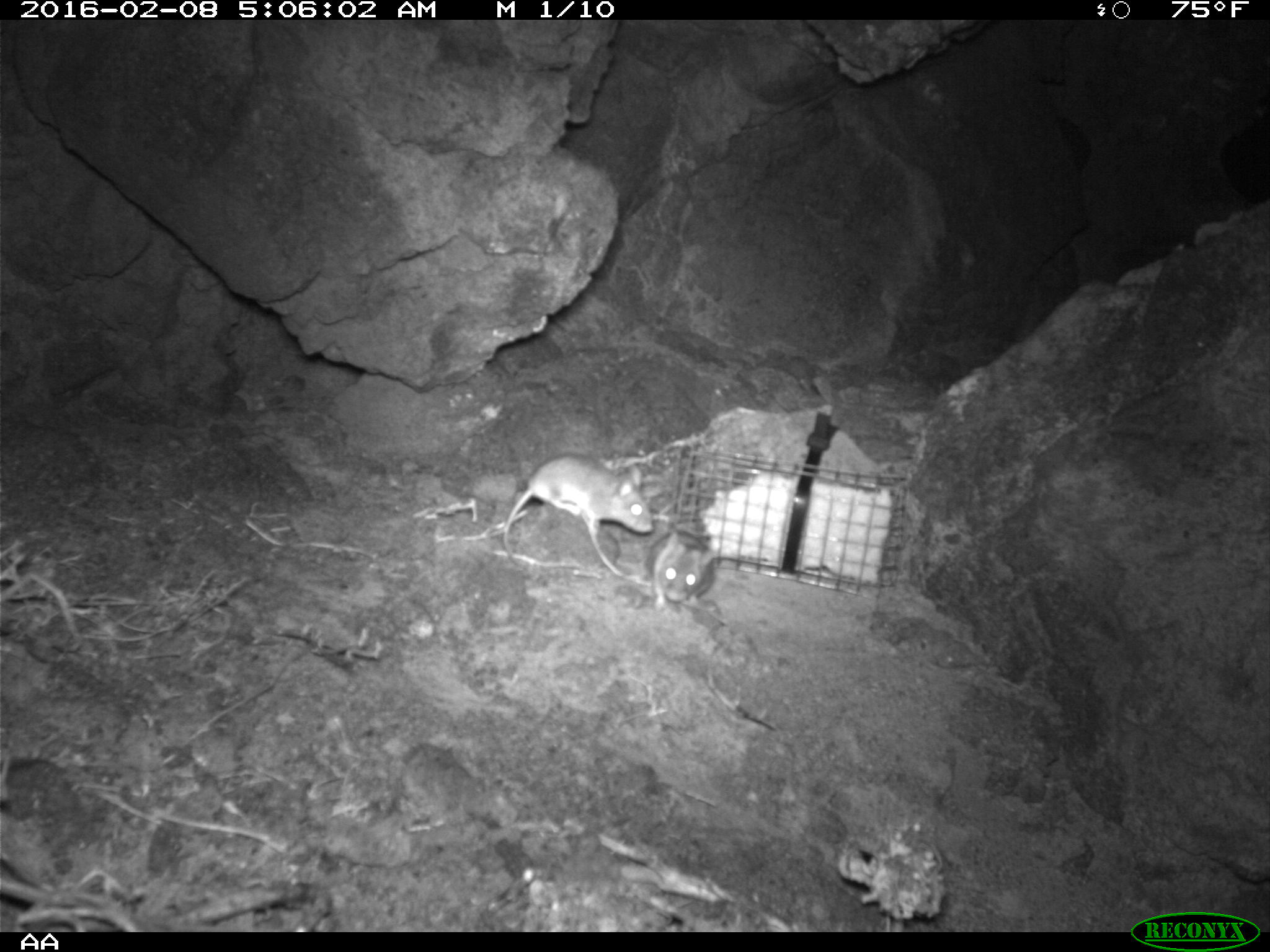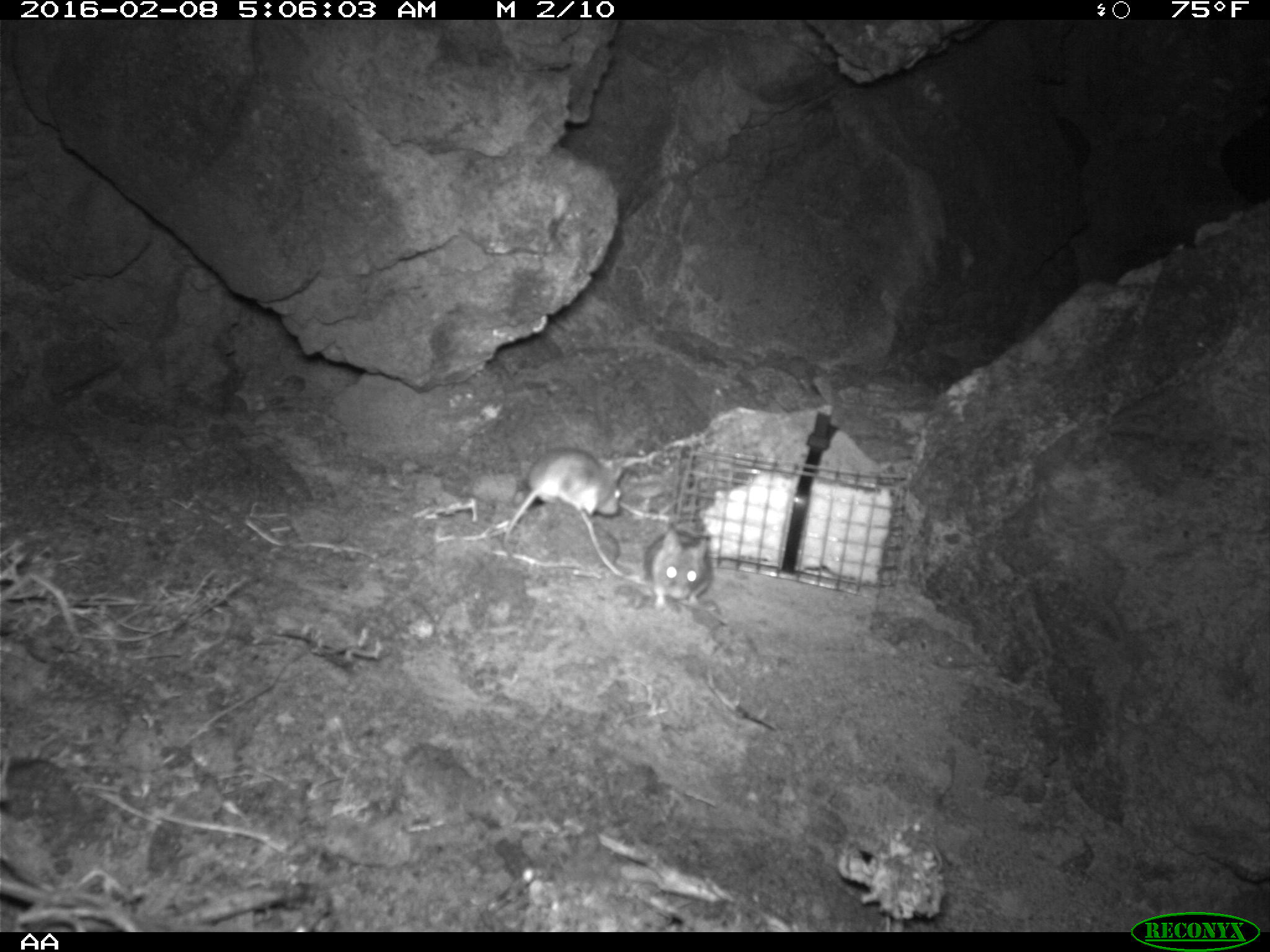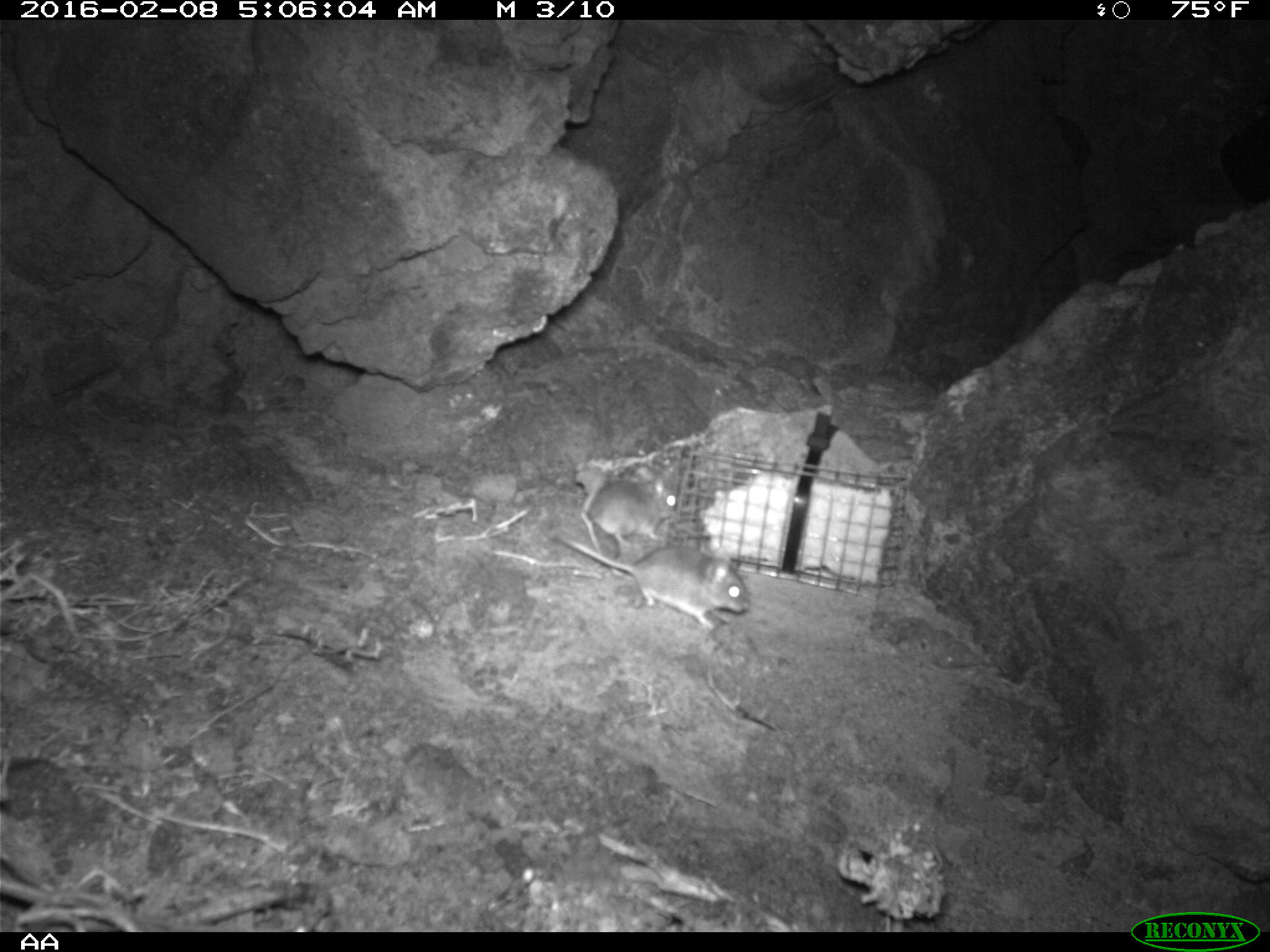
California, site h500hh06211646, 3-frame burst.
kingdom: Animalia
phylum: Chordata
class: Mammalia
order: Rodentia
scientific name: Rodentia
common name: rodent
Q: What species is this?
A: Rodent (Rodentia).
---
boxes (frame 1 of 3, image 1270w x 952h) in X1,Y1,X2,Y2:
rodent: 502,452,653,570; 646,527,721,610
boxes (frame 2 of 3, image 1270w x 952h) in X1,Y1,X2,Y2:
rodent: 502,448,623,549; 642,524,714,609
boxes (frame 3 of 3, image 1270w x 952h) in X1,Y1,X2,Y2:
rodent: 559,535,748,629; 572,467,678,551